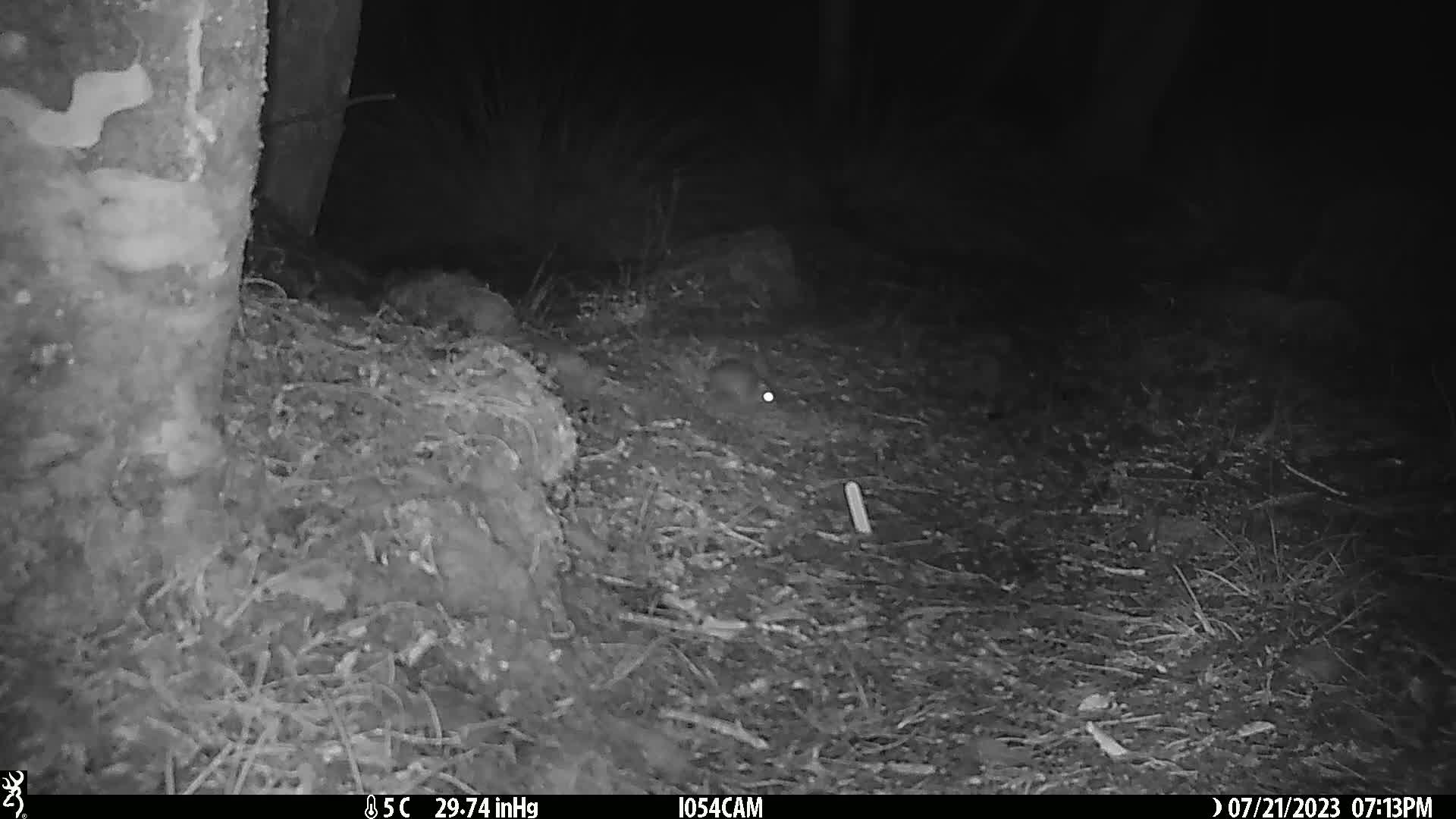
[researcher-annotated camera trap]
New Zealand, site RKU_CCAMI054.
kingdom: Animalia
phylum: Chordata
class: Mammalia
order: Rodentia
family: Muridae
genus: Rattus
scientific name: Rattus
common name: rat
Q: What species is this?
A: Rat (Rattus).